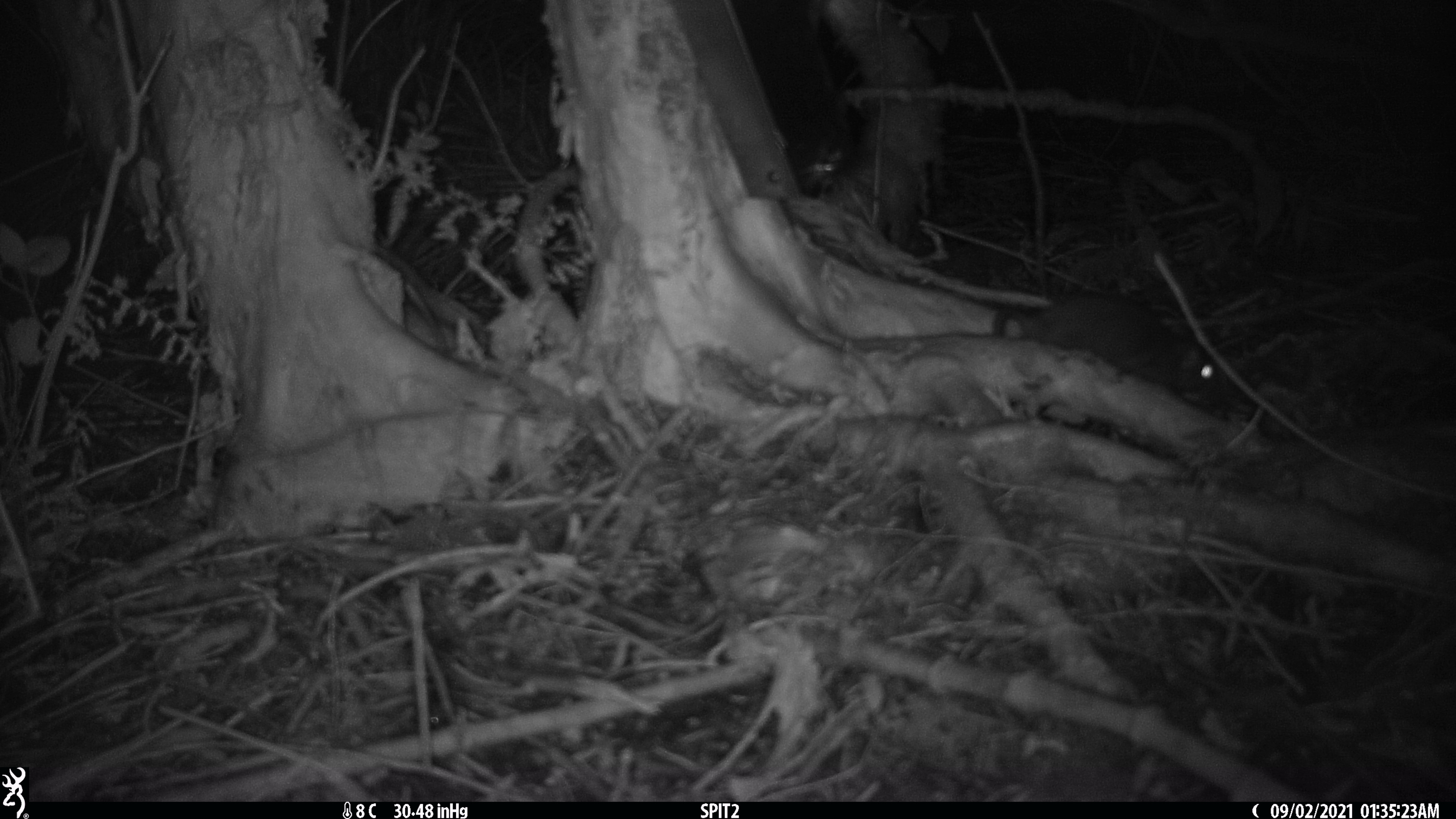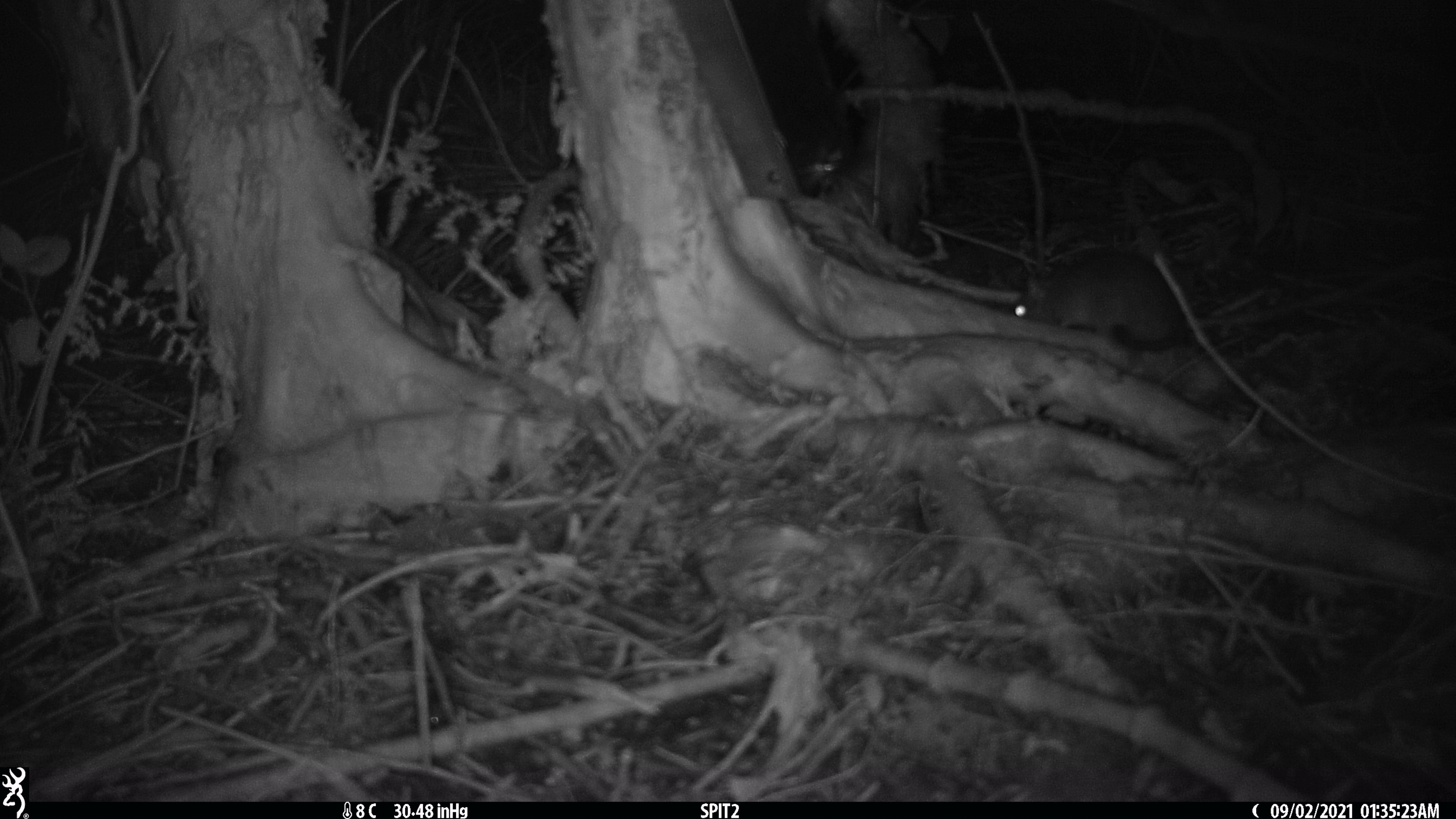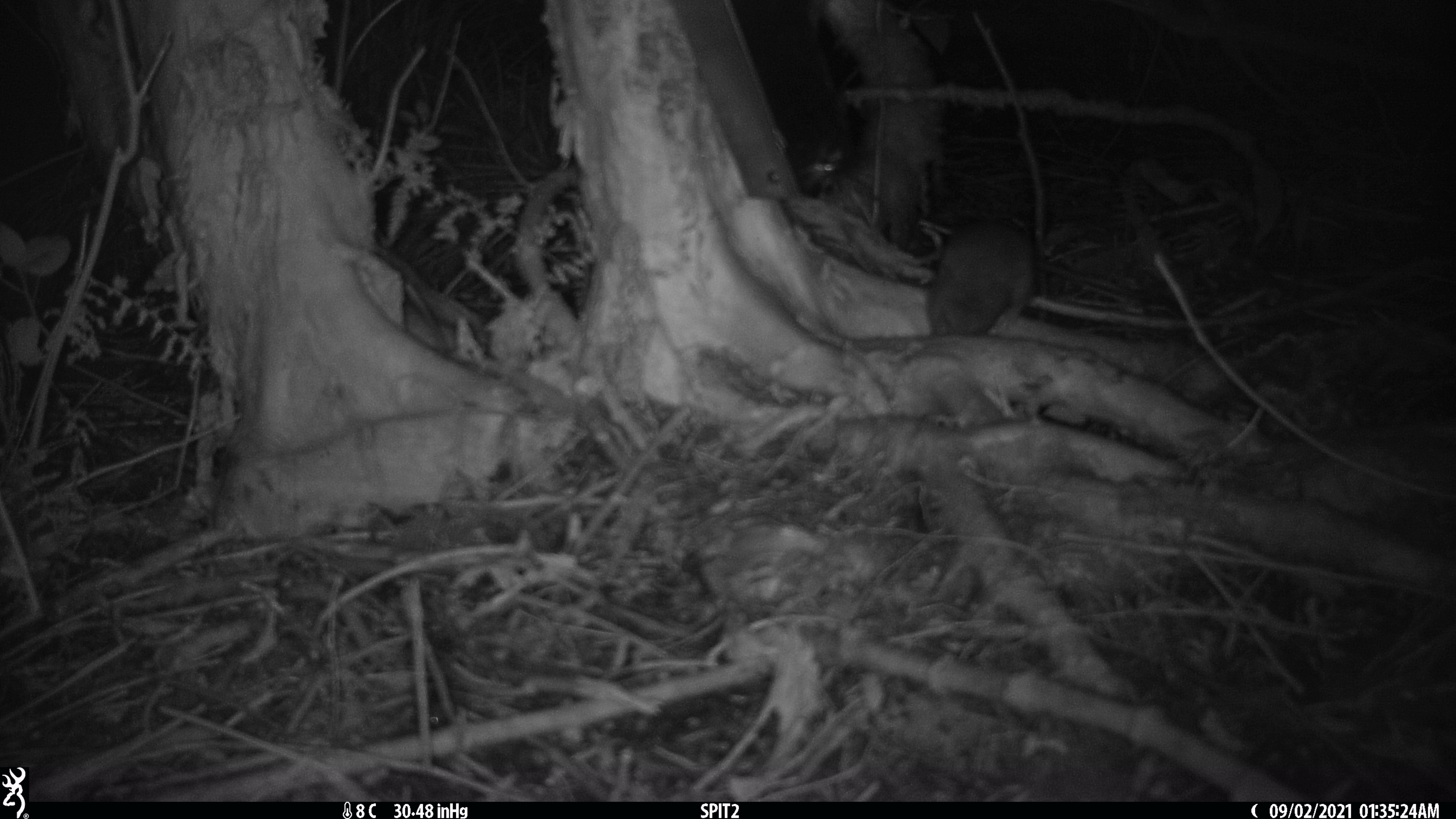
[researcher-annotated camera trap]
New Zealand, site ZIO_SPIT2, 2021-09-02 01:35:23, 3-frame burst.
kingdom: Animalia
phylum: Chordata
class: Mammalia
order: Rodentia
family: Muridae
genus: Rattus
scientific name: Rattus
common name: rat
Rat (Rattus).